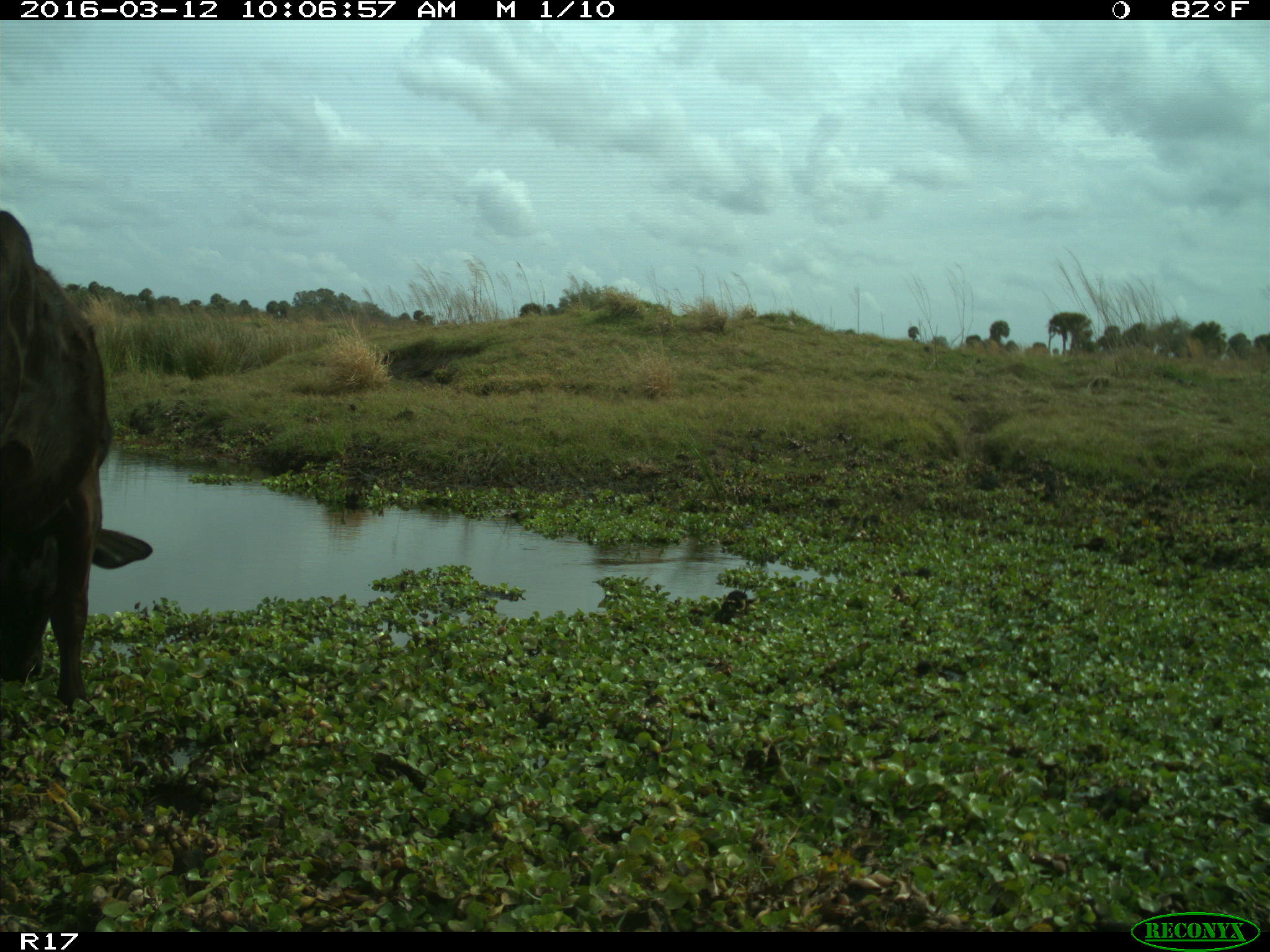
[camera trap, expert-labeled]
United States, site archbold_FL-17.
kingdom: Animalia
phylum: Chordata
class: Mammalia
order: Artiodactyla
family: Bovidae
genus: Bos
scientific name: Bos taurus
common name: domestic cow